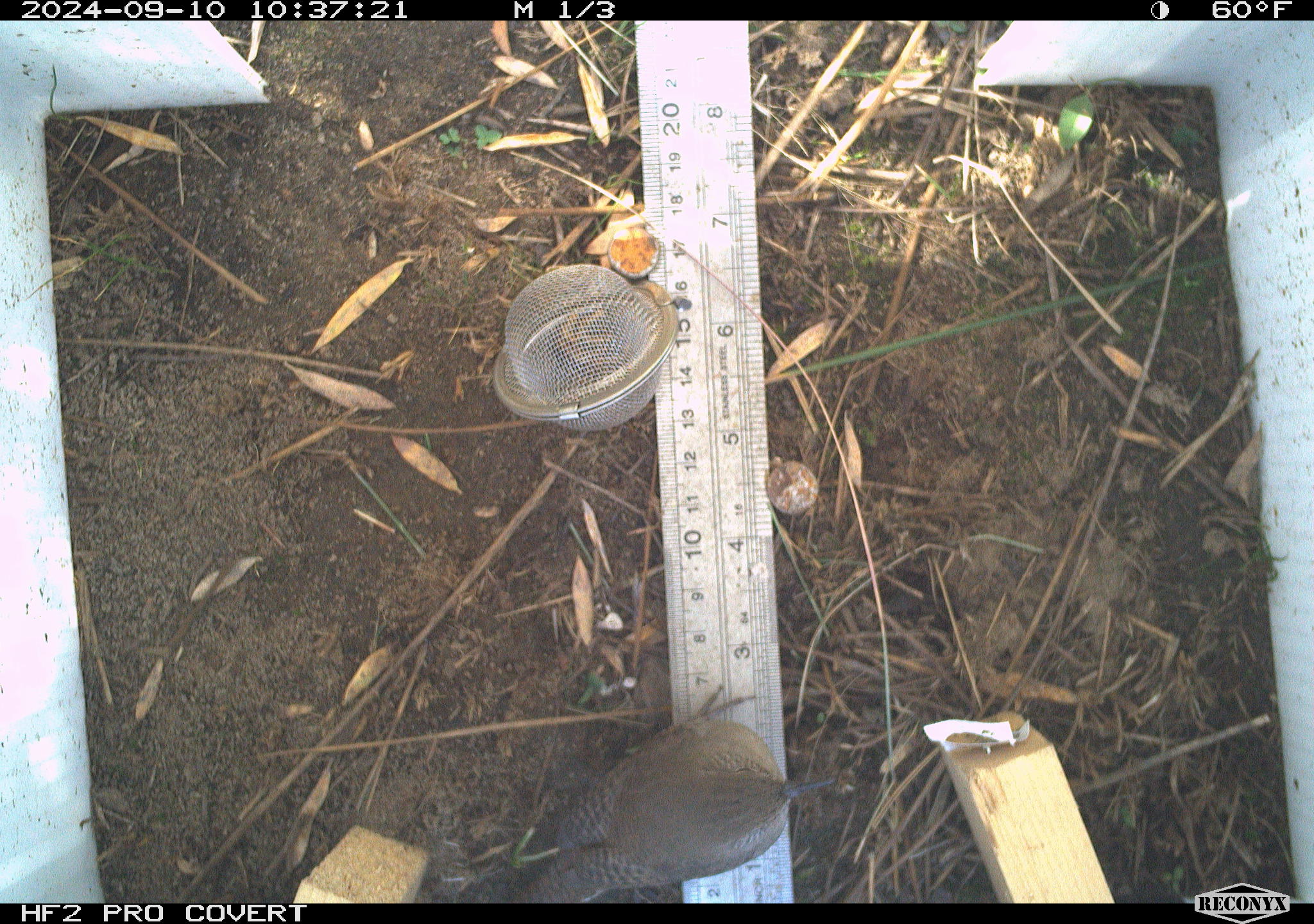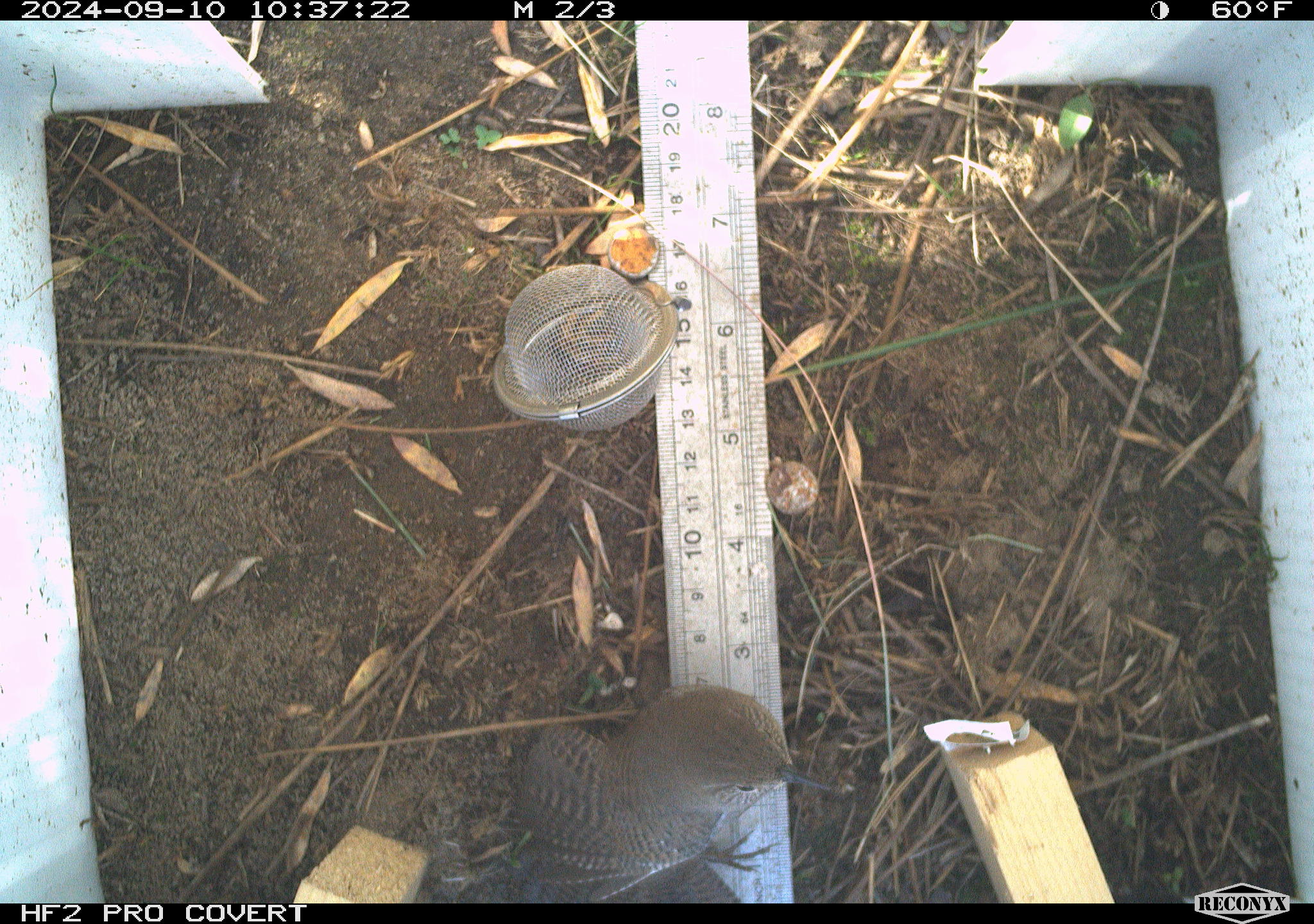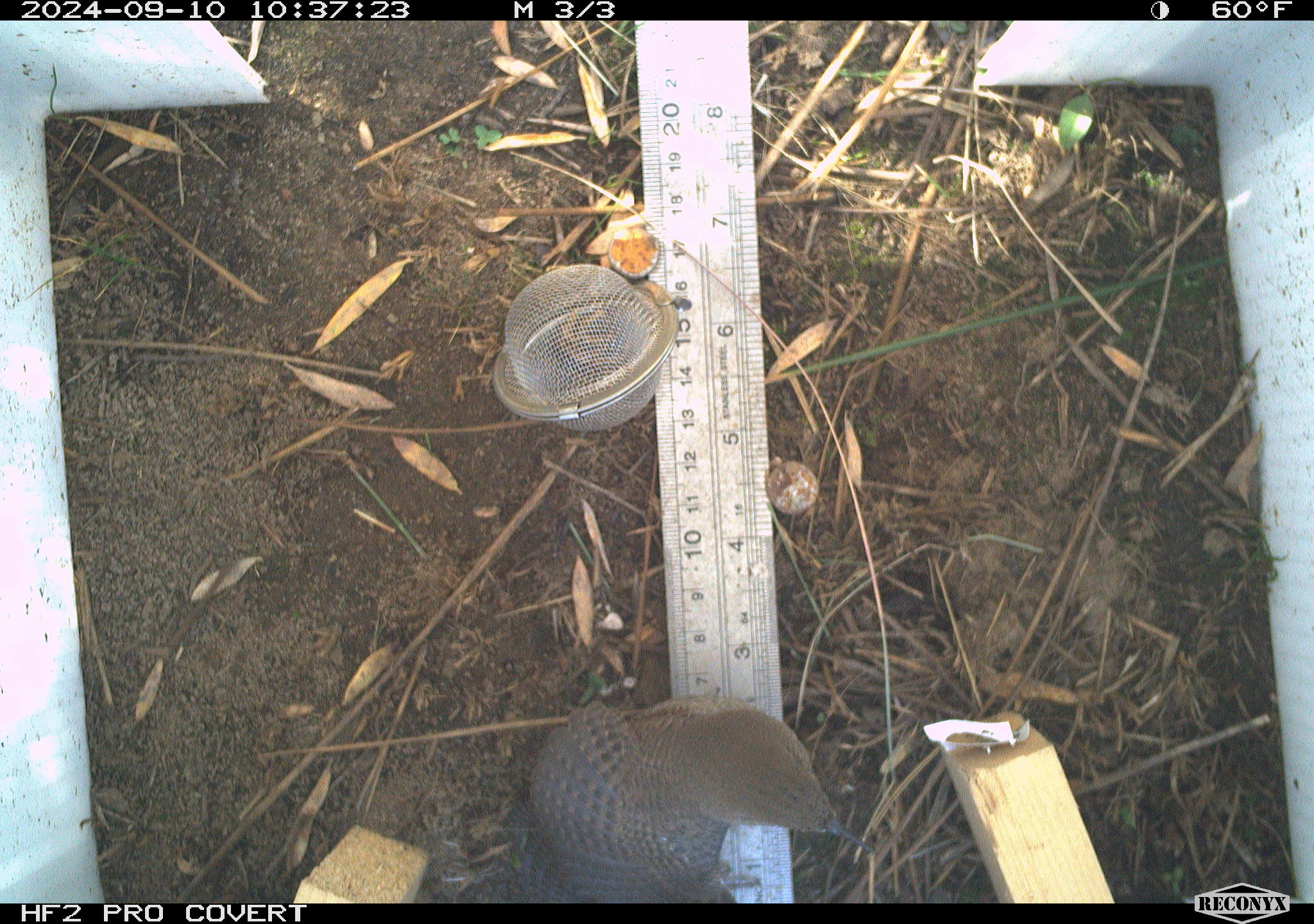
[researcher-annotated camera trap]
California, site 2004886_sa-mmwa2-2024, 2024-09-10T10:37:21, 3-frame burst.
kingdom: Animalia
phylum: Chordata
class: Aves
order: Passeriformes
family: Troglodytidae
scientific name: Troglodytidae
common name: wren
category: troglodytidae family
Troglodytidae family (wren) (Troglodytidae).